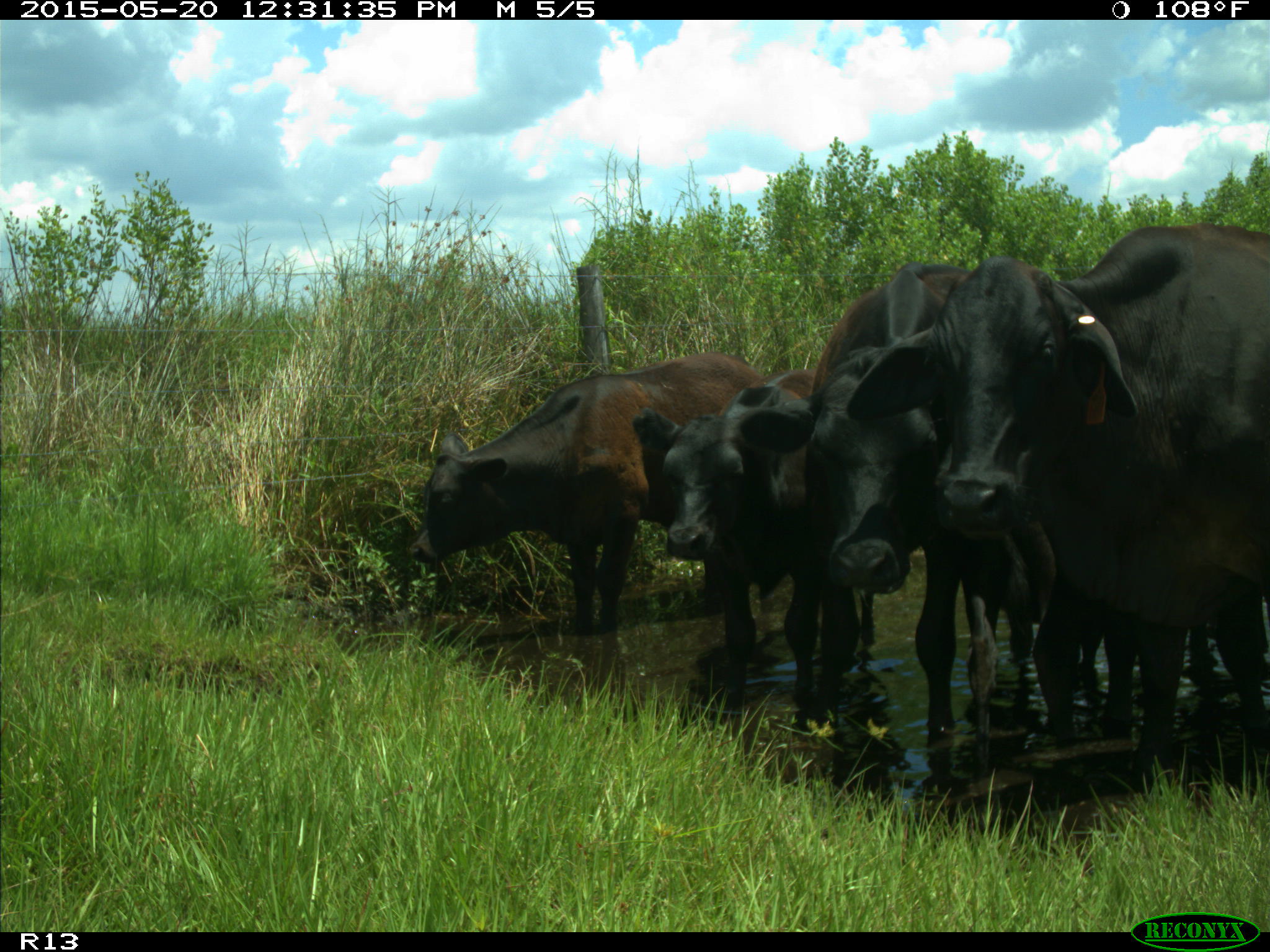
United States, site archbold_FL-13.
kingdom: Animalia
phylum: Chordata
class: Mammalia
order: Artiodactyla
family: Bovidae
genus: Bos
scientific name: Bos taurus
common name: domestic cow